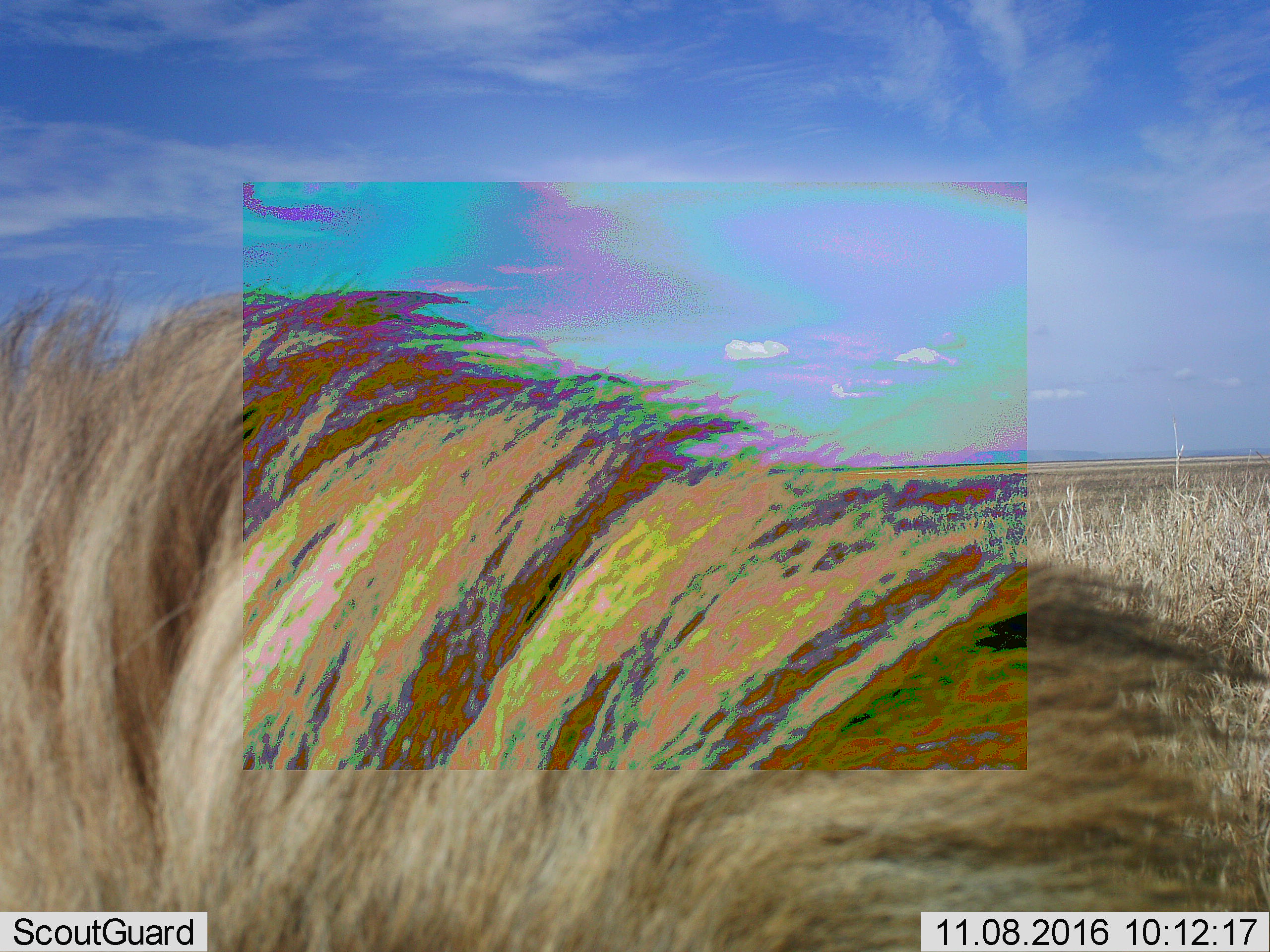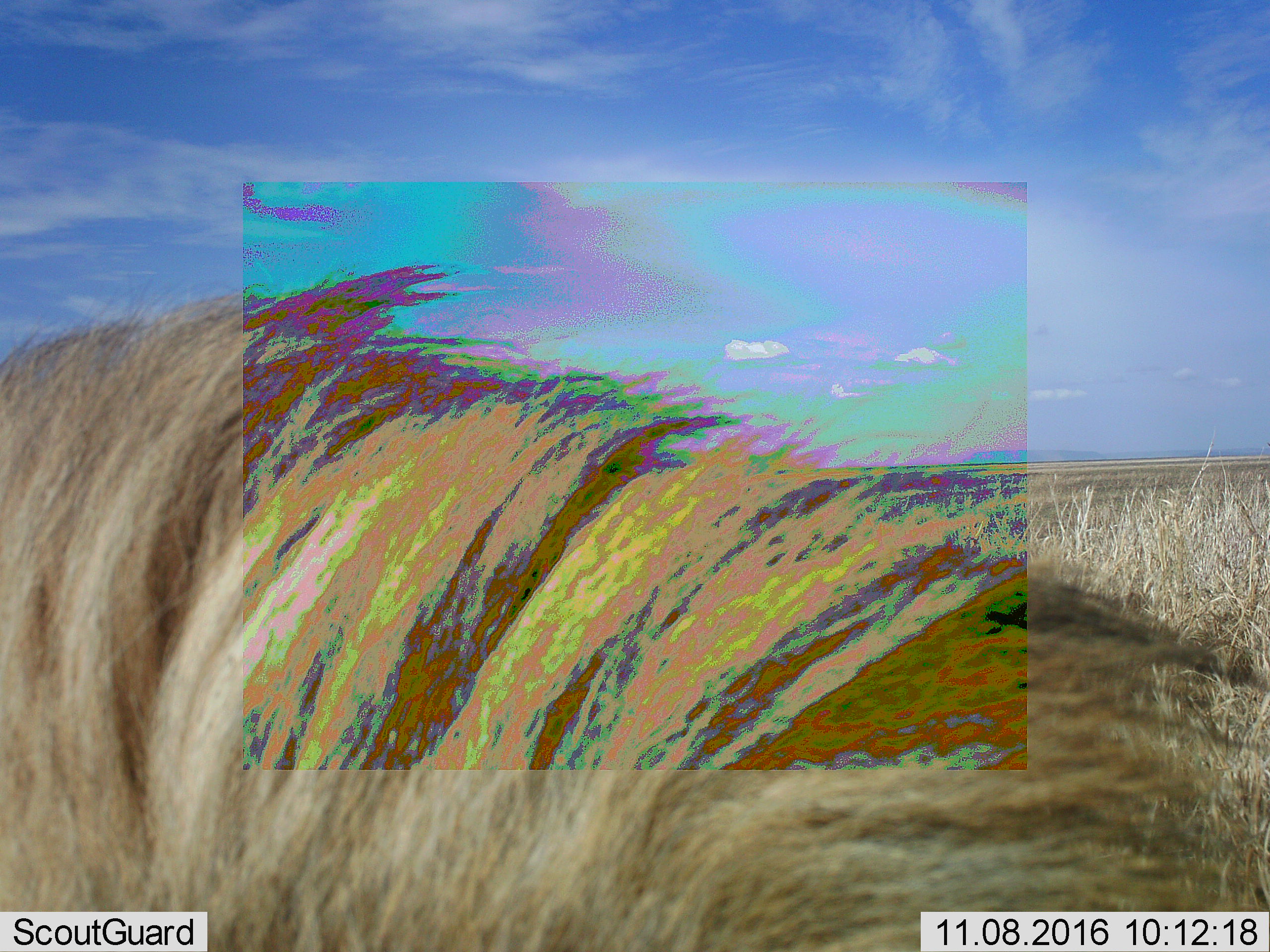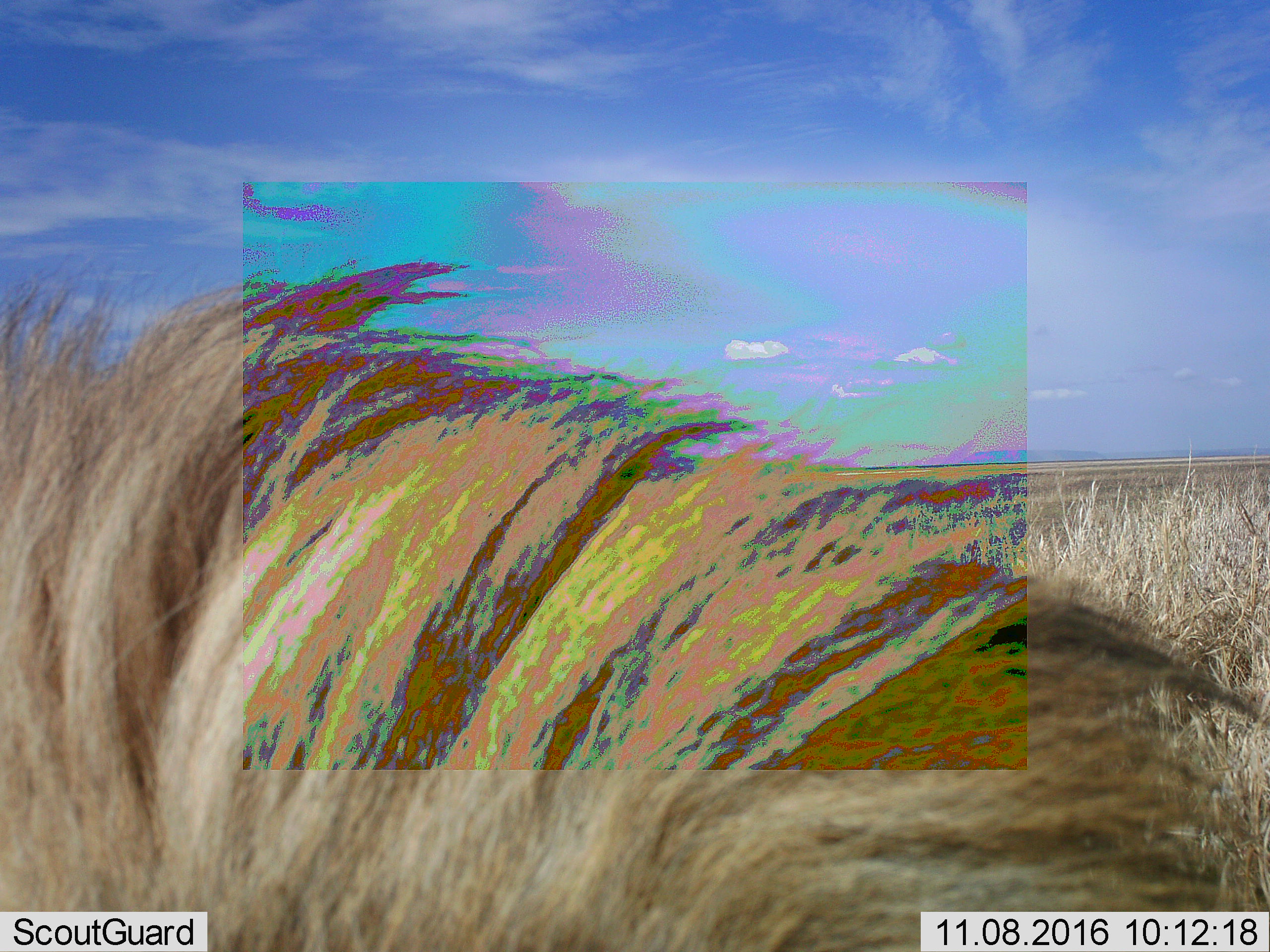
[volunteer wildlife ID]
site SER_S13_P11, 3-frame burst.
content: unidentified animal